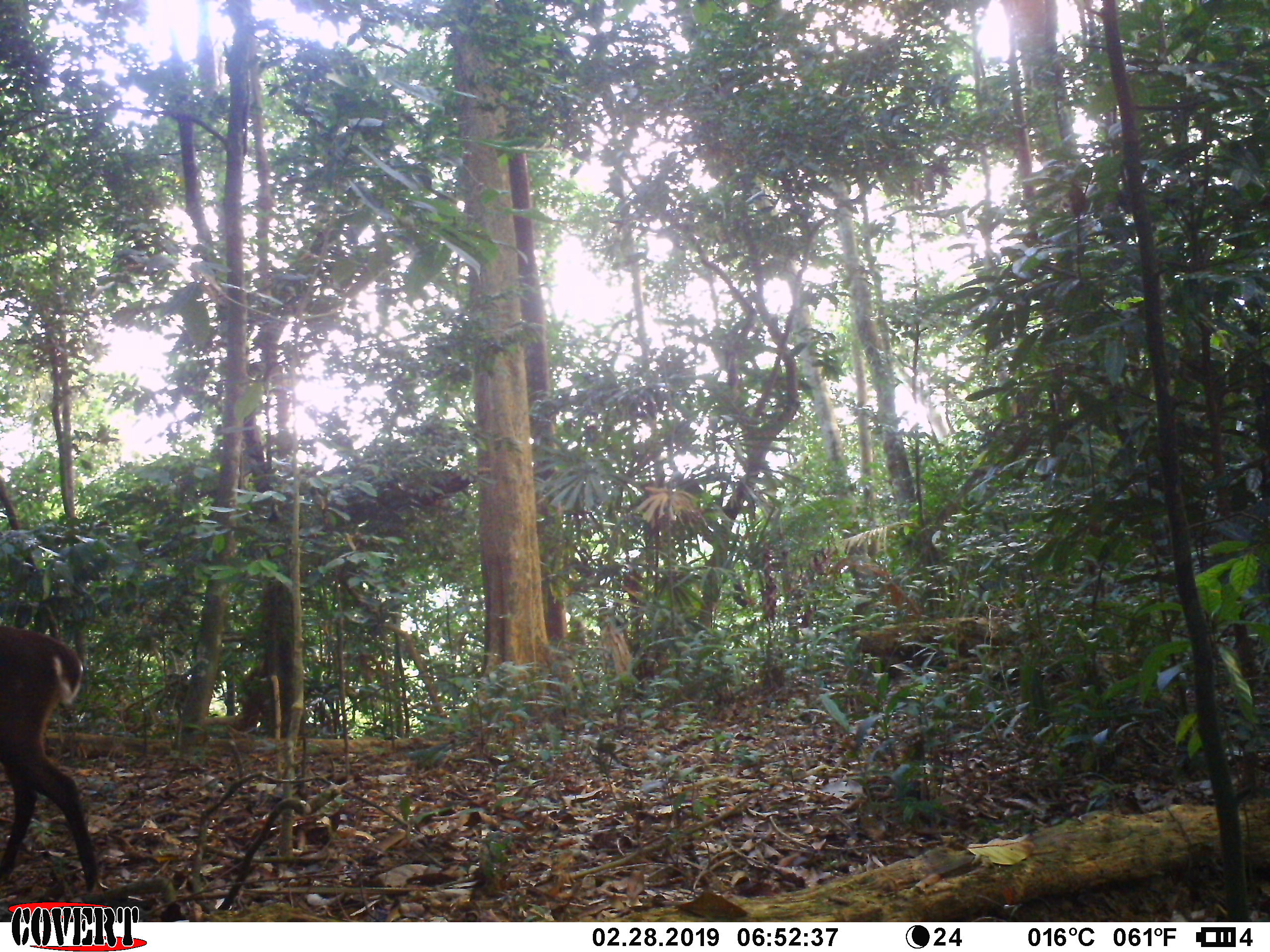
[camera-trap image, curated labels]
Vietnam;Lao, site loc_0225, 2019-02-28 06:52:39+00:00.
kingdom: Animalia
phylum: Chordata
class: Mammalia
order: Artiodactyla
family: Cervidae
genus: Muntiacus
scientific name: Muntiacus vuquangensis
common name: large-antlered muntjac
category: large antlered muntjac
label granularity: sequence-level